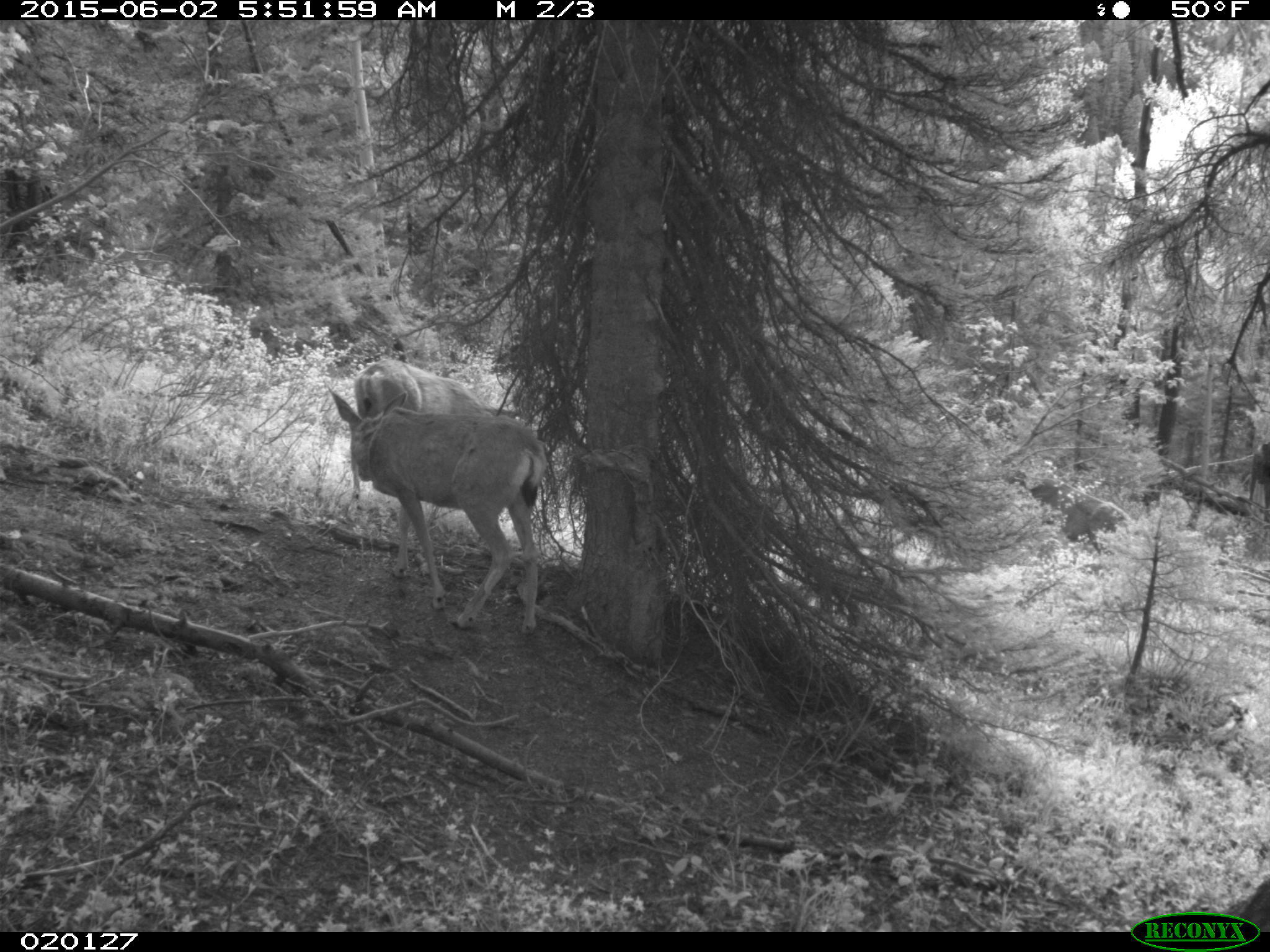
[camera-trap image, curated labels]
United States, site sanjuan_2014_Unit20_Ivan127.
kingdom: Animalia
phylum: Chordata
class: Mammalia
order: Artiodactyla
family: Cervidae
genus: Odocoileus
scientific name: Odocoileus hemionus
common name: mule deer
Odocoileus hemionus (mule deer).